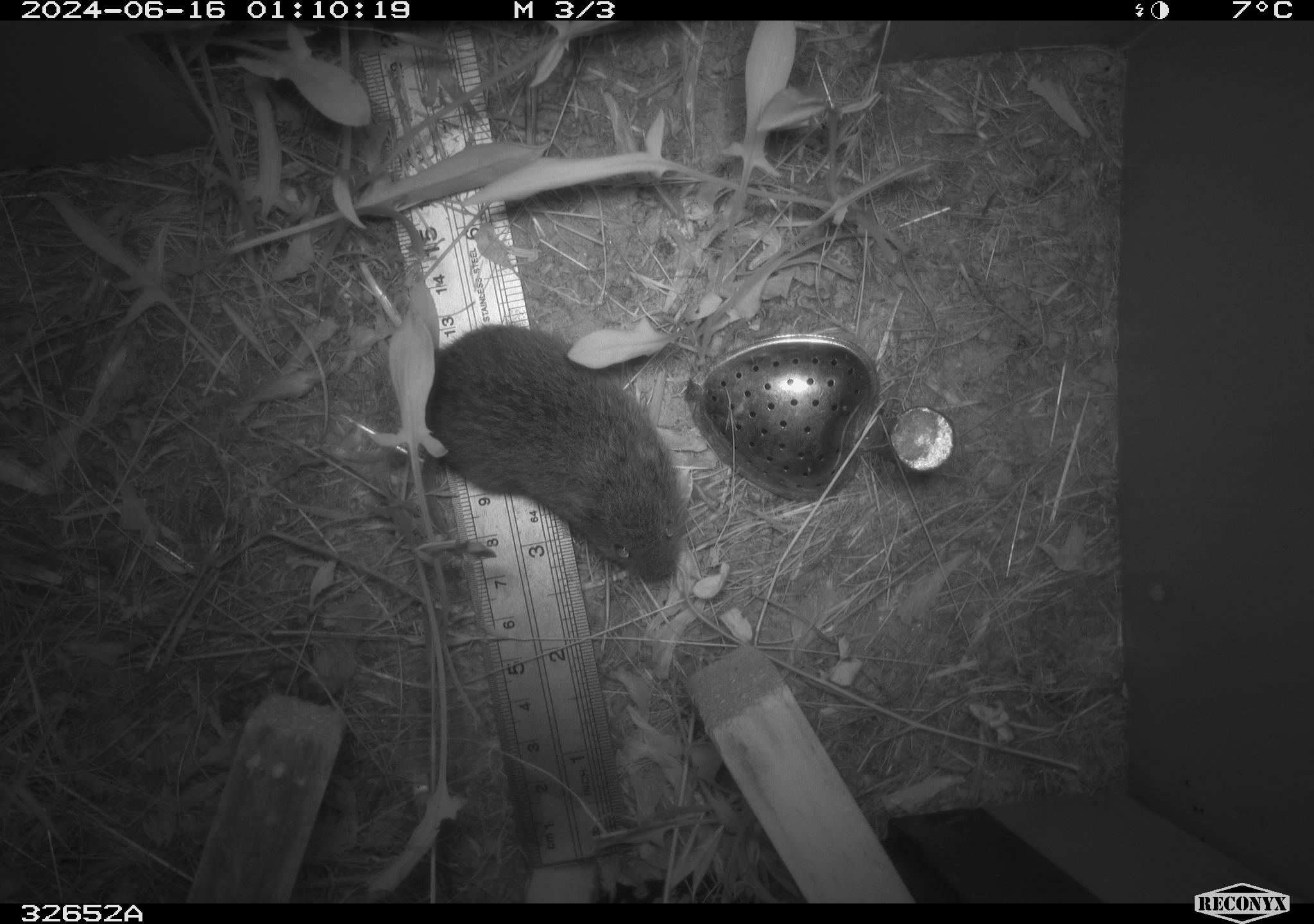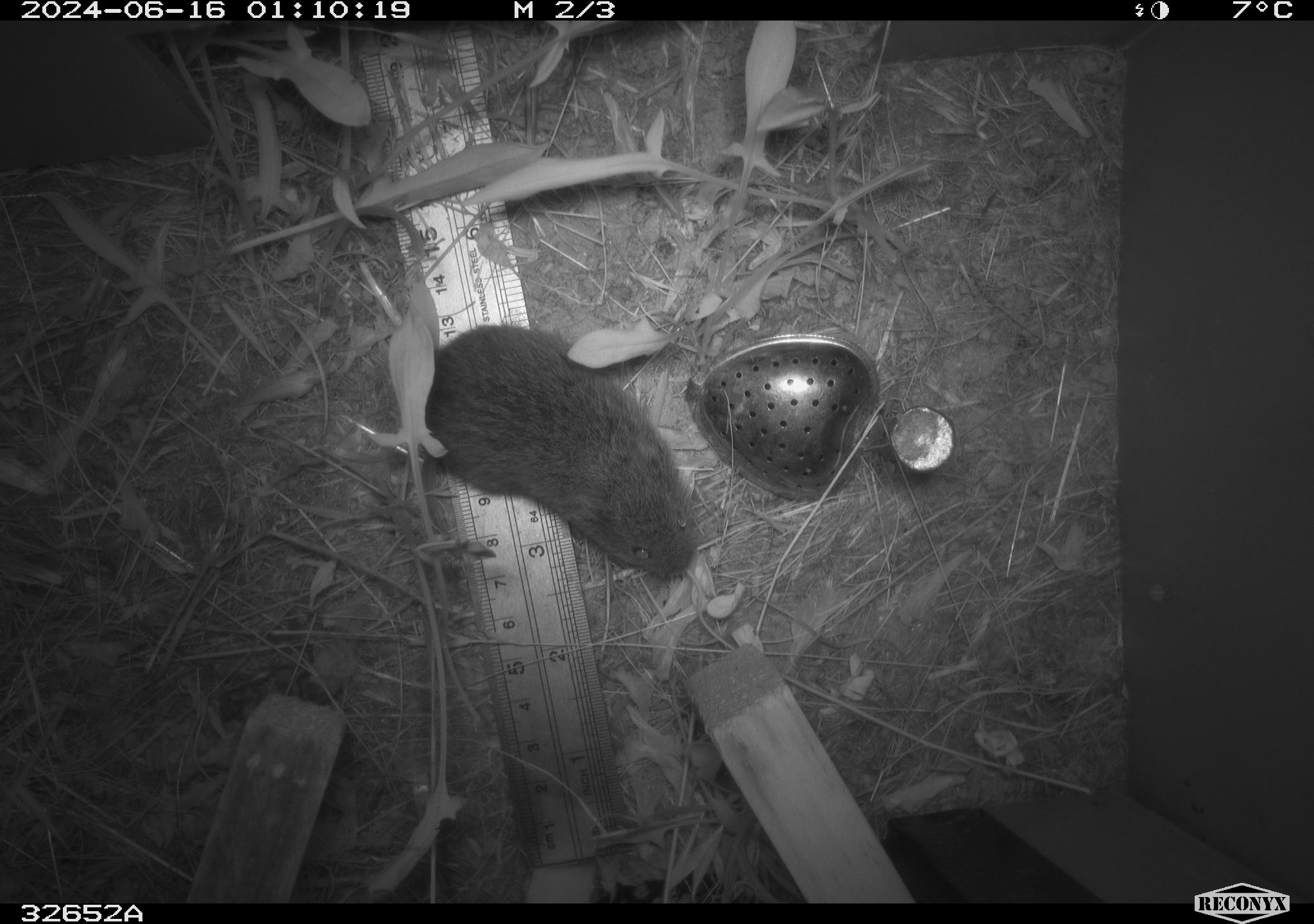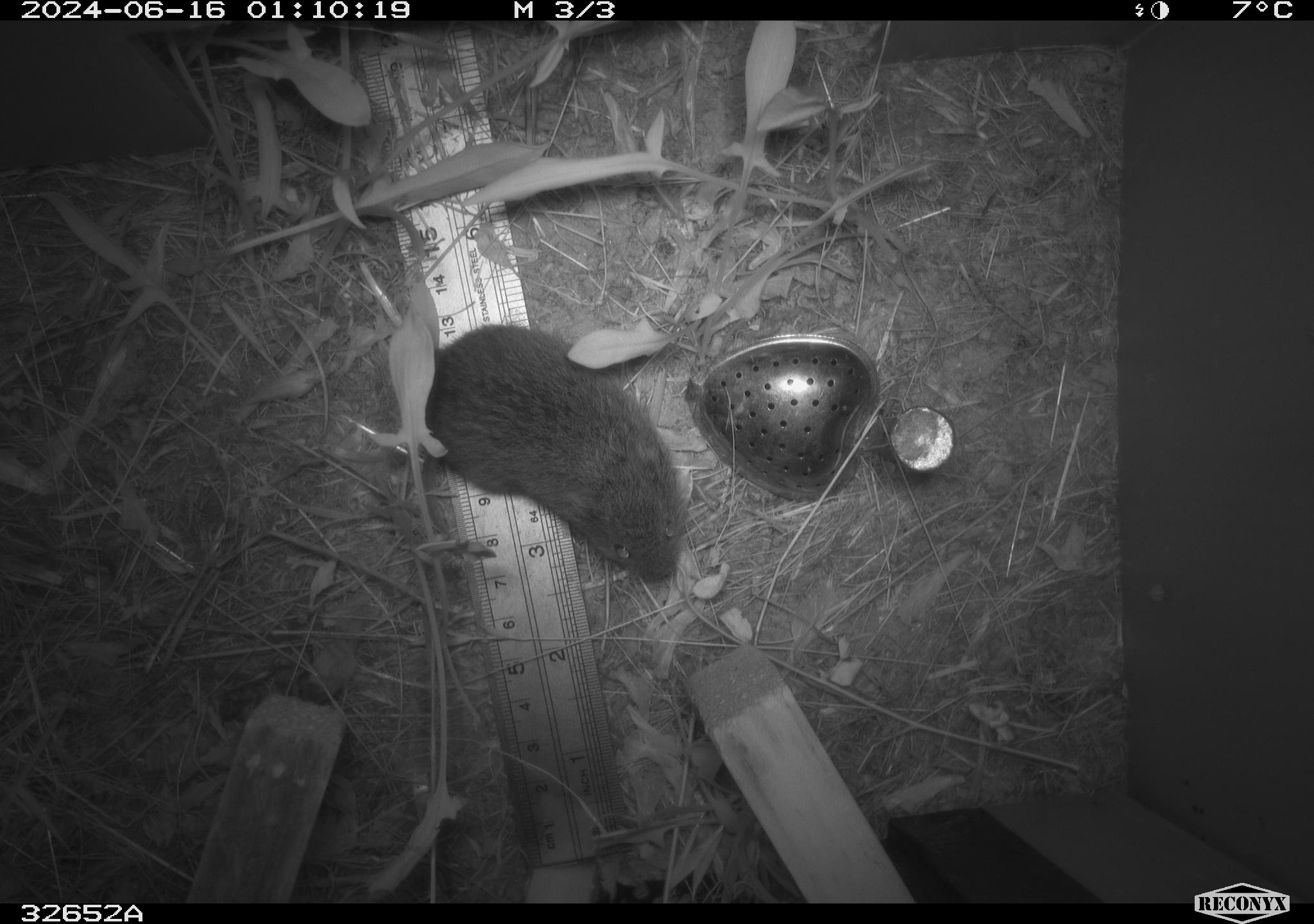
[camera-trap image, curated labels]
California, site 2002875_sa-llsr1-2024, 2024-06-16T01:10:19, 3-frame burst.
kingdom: Animalia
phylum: Chordata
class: Mammalia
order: Rodentia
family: Cricetidae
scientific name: Arvicolinae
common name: voles, lemmings, and muskrats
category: arvicolinae subfamily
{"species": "arvicolinae subfamily (voles, lemmings, and muskrats) (Arvicolinae)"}